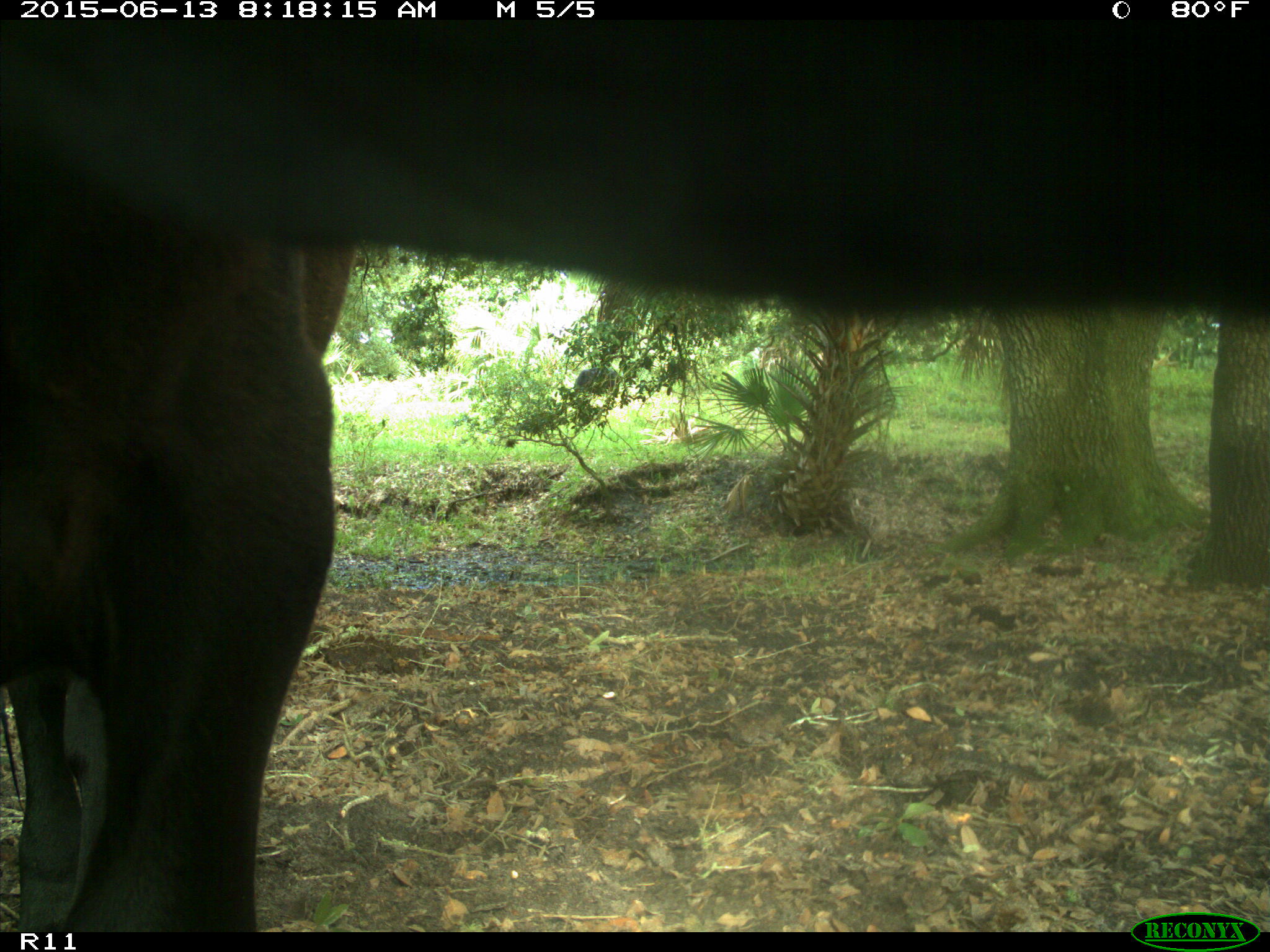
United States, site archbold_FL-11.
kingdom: Animalia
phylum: Chordata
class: Mammalia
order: Artiodactyla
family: Bovidae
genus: Bos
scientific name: Bos taurus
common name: domestic cow